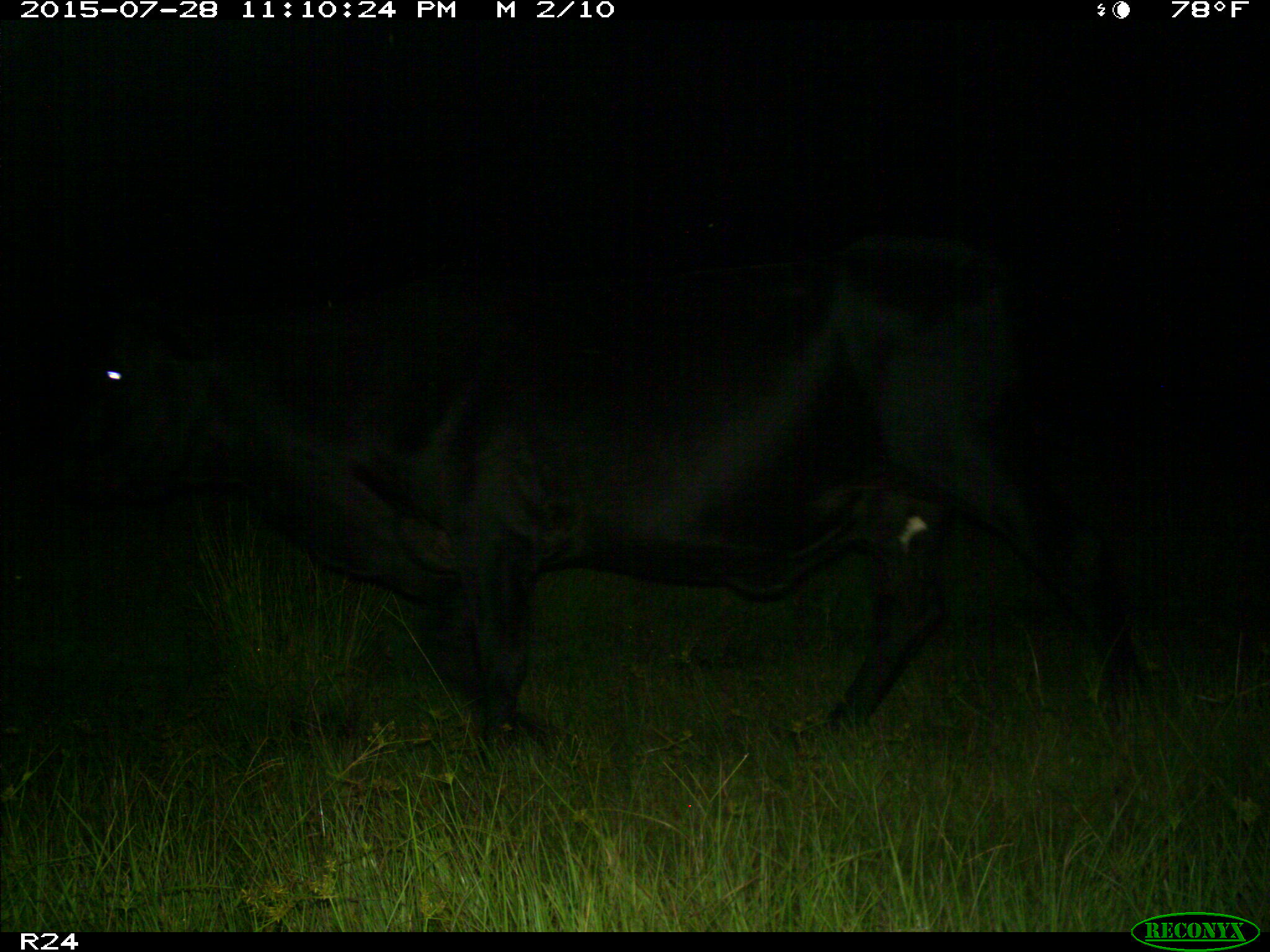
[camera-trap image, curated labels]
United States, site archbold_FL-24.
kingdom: Animalia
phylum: Chordata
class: Mammalia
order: Artiodactyla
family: Bovidae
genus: Bos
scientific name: Bos taurus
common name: domestic cow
Bos taurus (domestic cow).